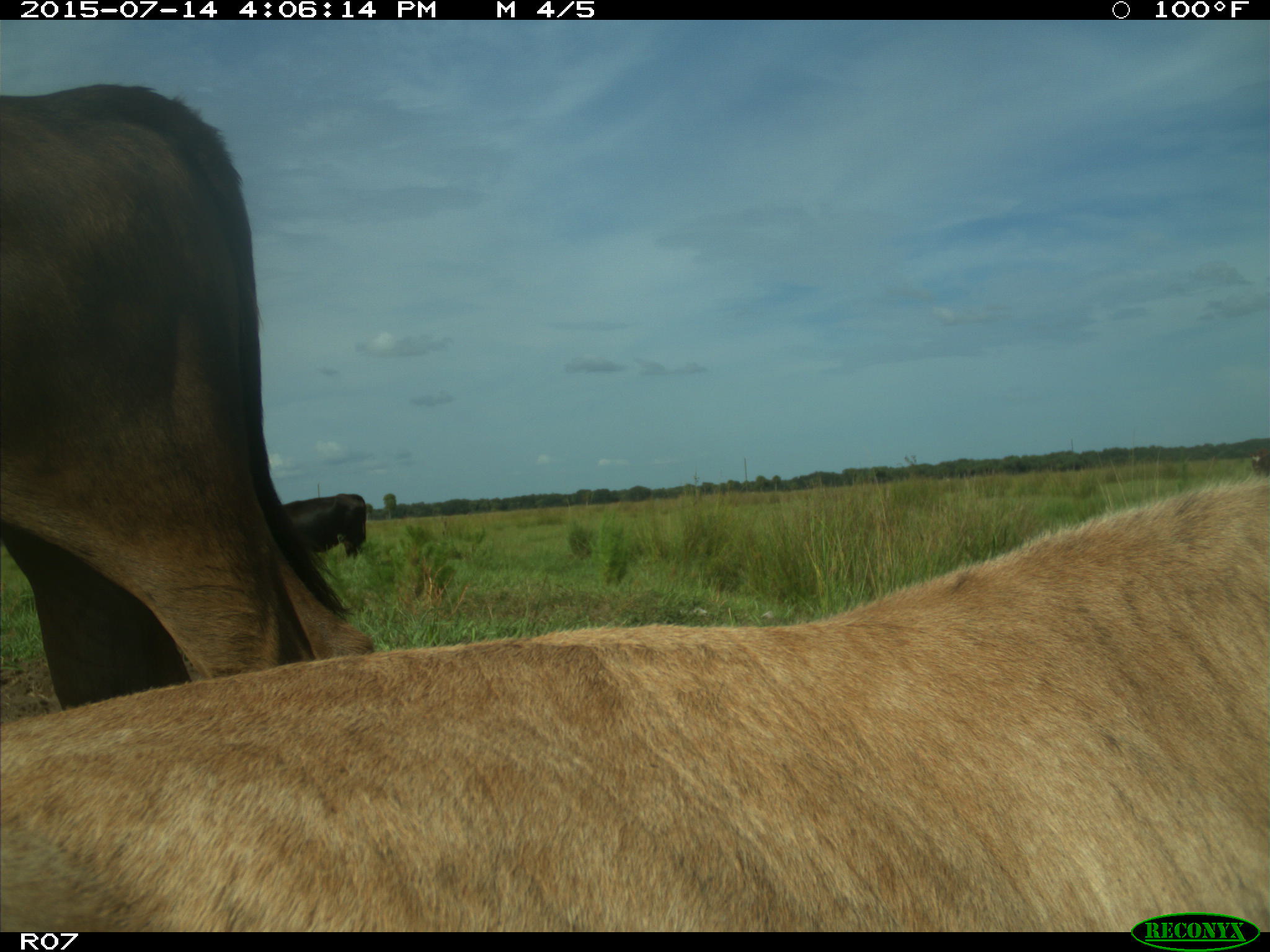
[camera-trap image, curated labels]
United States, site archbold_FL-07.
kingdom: Animalia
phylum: Chordata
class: Mammalia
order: Artiodactyla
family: Bovidae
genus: Bos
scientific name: Bos taurus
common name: domestic cow